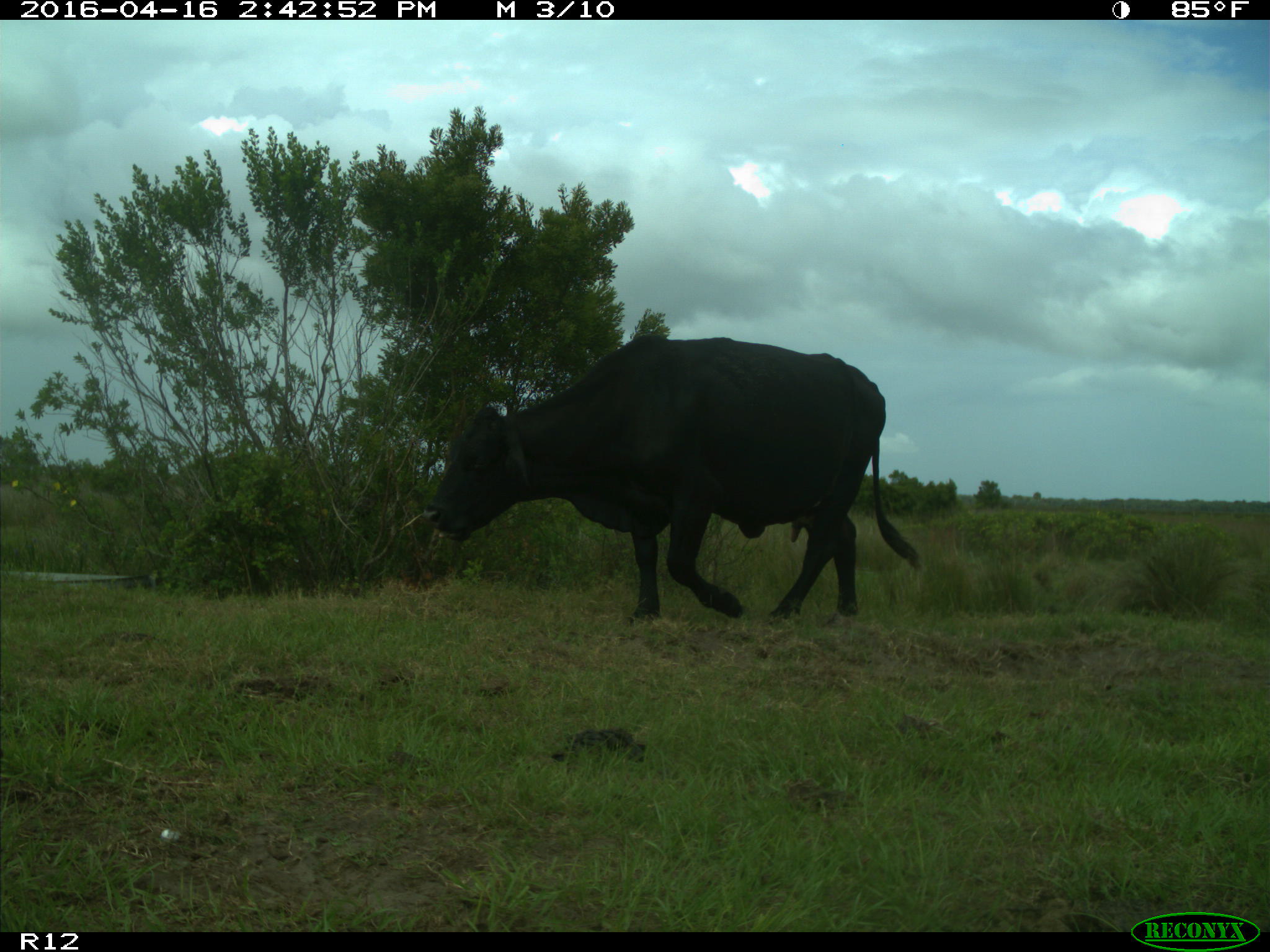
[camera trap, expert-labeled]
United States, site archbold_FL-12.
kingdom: Animalia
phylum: Chordata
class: Mammalia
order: Artiodactyla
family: Bovidae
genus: Bos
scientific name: Bos taurus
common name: domestic cow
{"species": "Bos taurus (domestic cow)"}